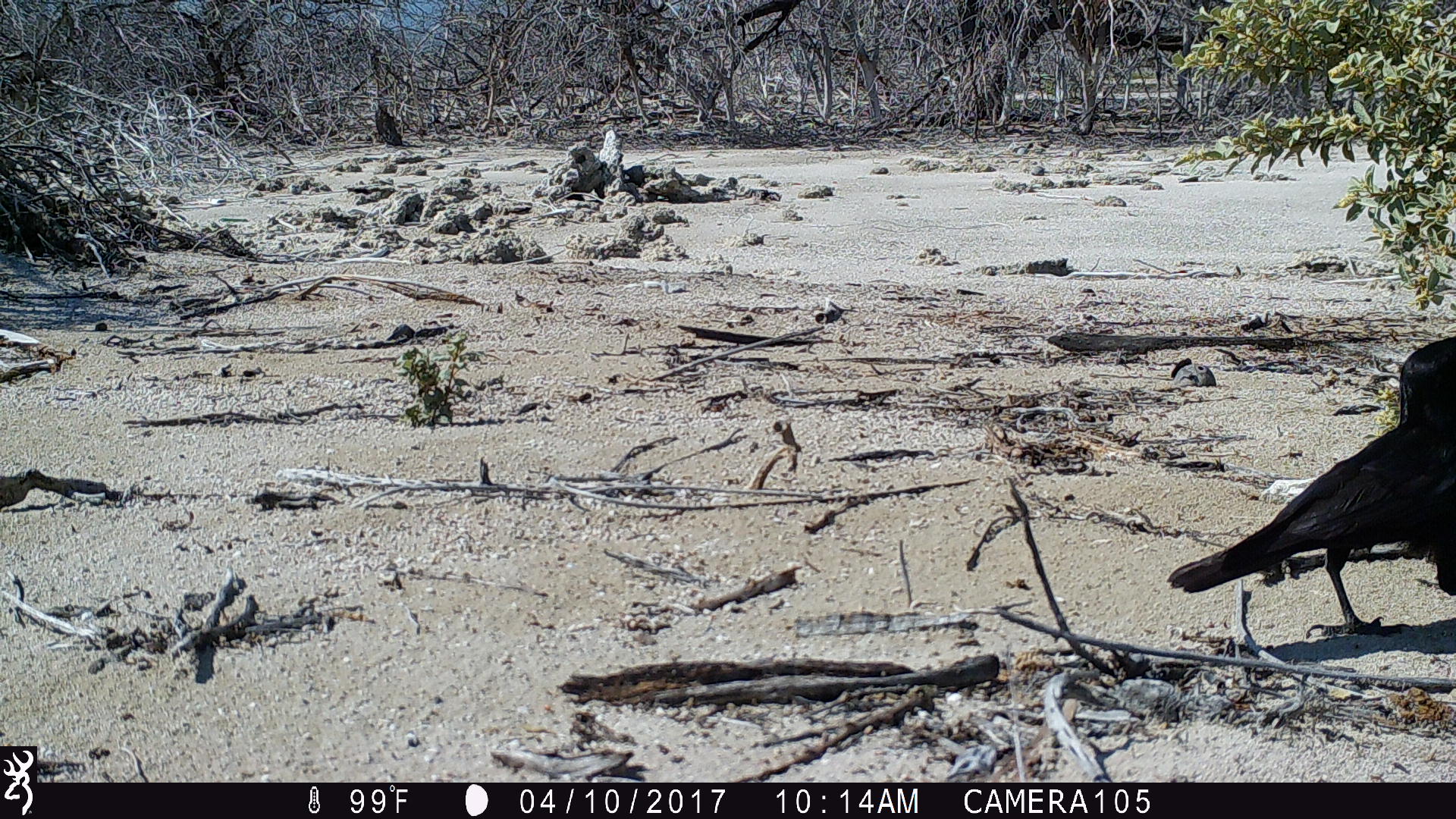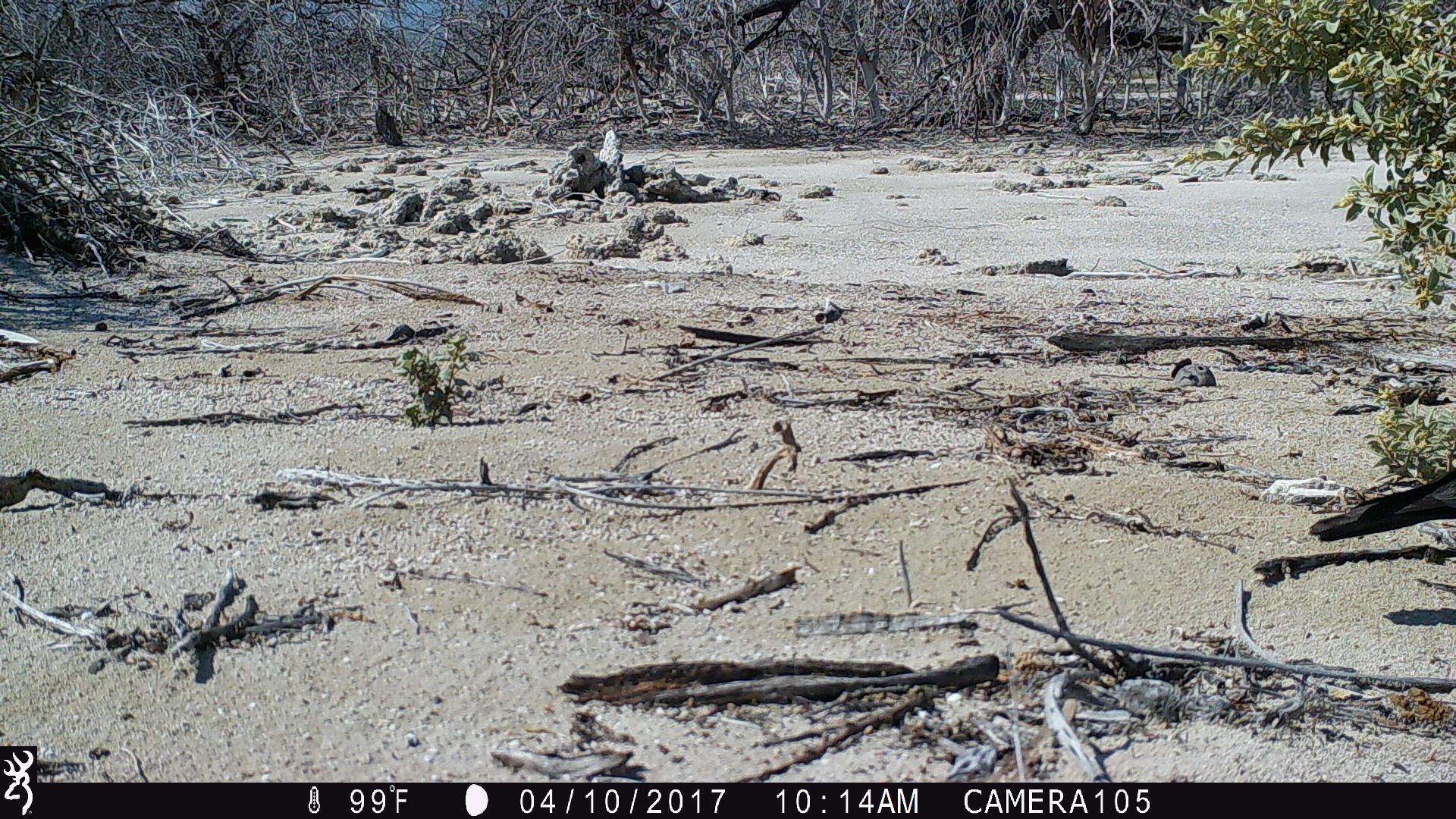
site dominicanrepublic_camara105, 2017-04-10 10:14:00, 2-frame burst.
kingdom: Animalia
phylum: Chordata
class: Aves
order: Passeriformes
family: Corvidae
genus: Corvus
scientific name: Corvus corax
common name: raven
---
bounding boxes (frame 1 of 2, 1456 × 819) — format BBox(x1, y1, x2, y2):
raven: BBox(1163, 321, 1454, 648)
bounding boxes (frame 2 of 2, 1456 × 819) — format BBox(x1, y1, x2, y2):
raven: BBox(1312, 468, 1456, 547)